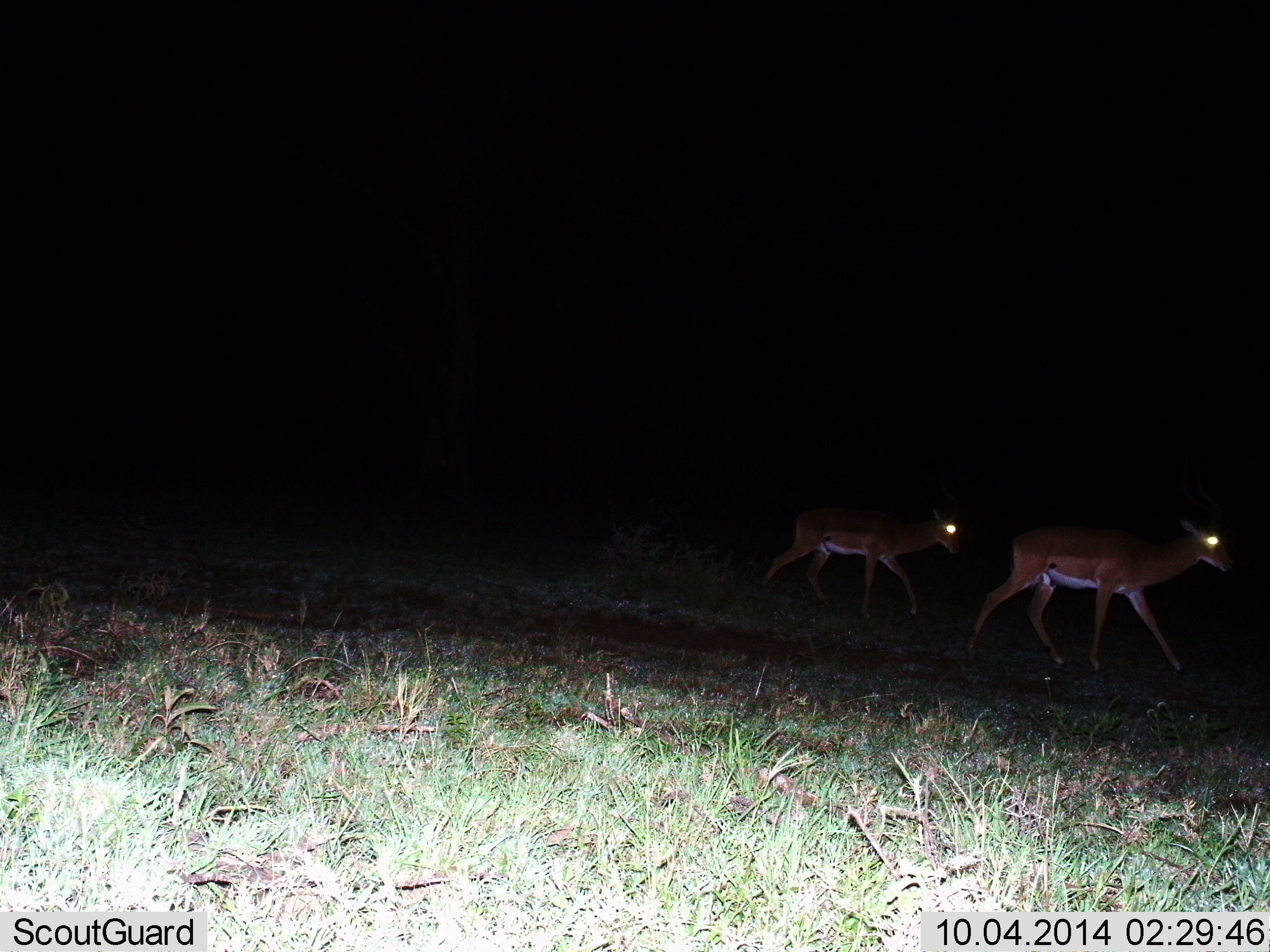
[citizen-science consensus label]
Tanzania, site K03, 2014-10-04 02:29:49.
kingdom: Animalia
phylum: Chordata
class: Mammalia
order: Artiodactyla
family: Bovidae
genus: Nanger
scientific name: Nanger granti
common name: grant's gazelle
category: gazellegrants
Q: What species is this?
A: Gazellegrants (grant's gazelle) (Nanger granti).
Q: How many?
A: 2.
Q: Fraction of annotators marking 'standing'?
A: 20%.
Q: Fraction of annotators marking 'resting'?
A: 0%.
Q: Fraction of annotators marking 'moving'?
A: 80%.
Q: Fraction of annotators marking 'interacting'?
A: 0%.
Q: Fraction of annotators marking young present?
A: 0%.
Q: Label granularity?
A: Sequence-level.